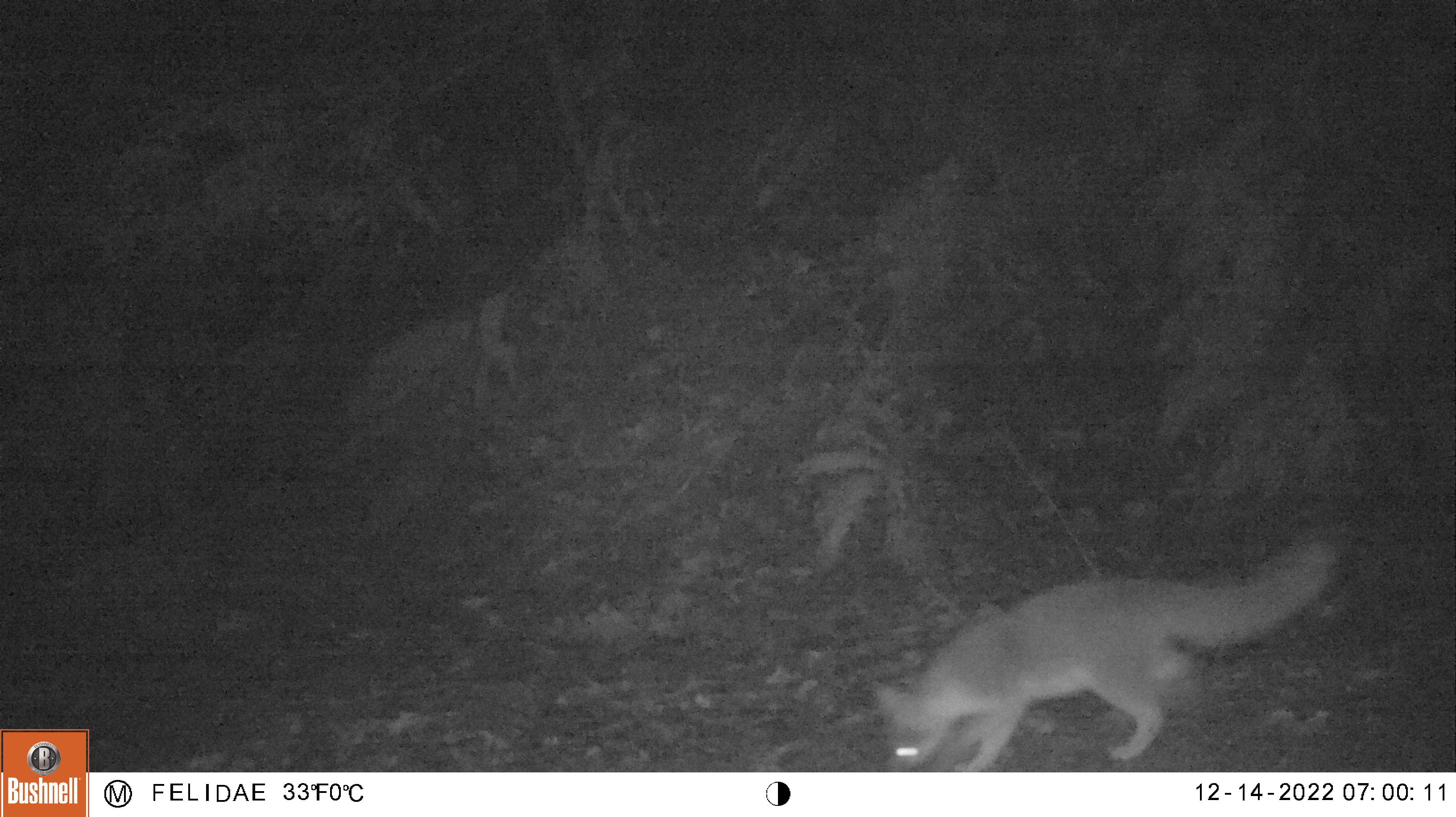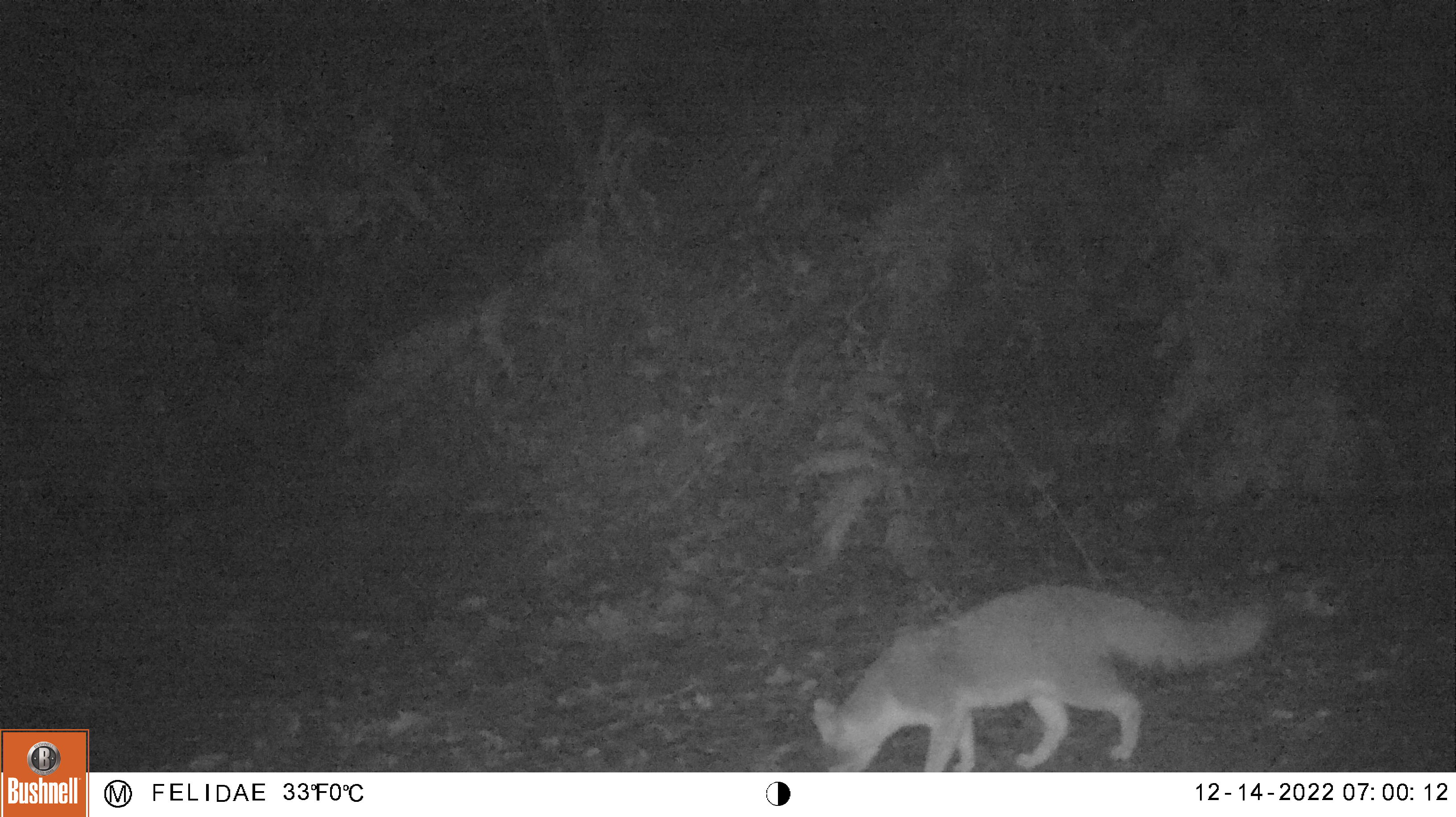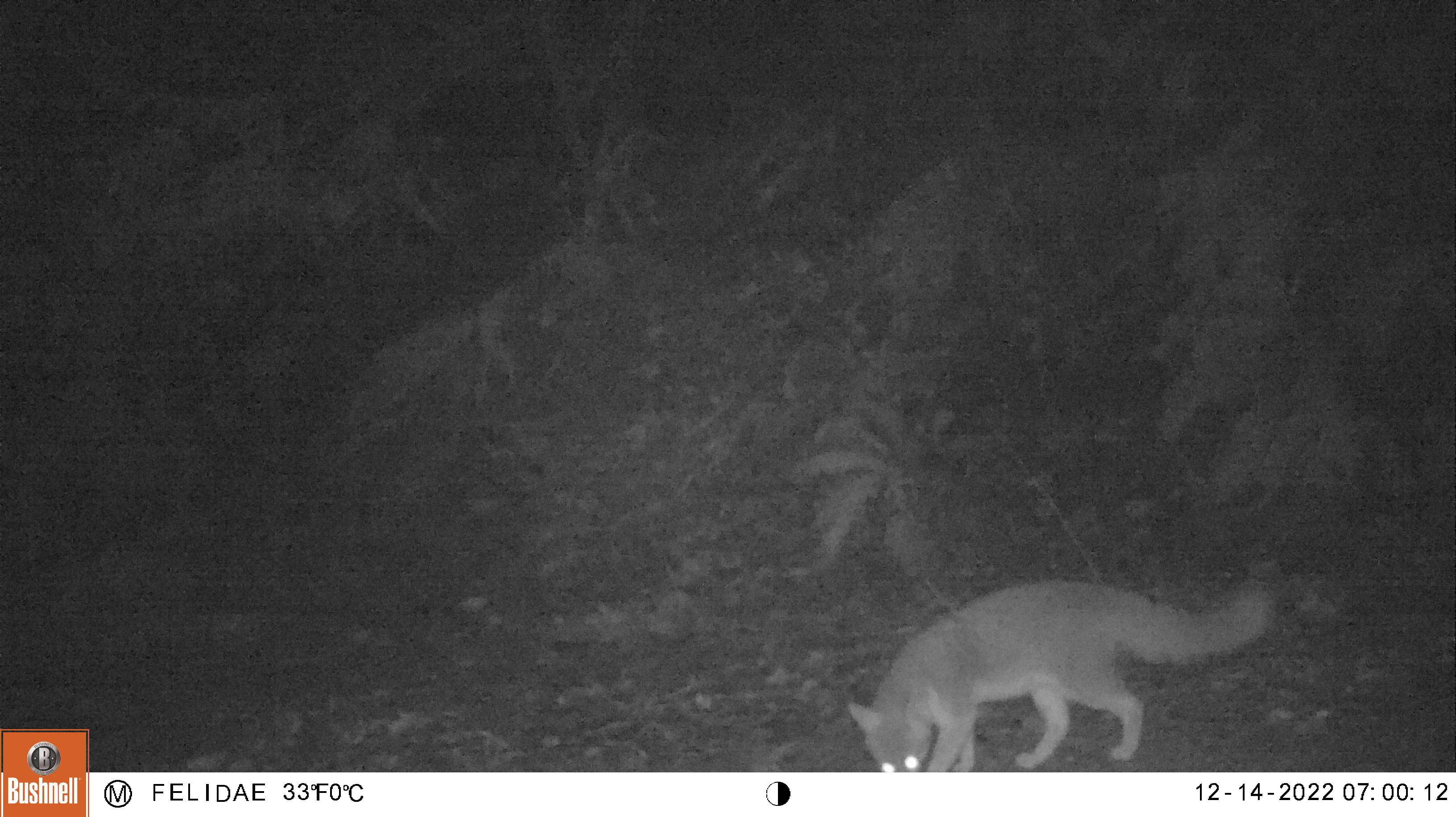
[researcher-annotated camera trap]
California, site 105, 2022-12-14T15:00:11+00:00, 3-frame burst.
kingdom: Animalia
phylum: Chordata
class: Mammalia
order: Carnivora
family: Canidae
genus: Urocyon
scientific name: Urocyon cinereoargenteus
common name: gray fox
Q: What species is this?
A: Gray fox (Urocyon cinereoargenteus).